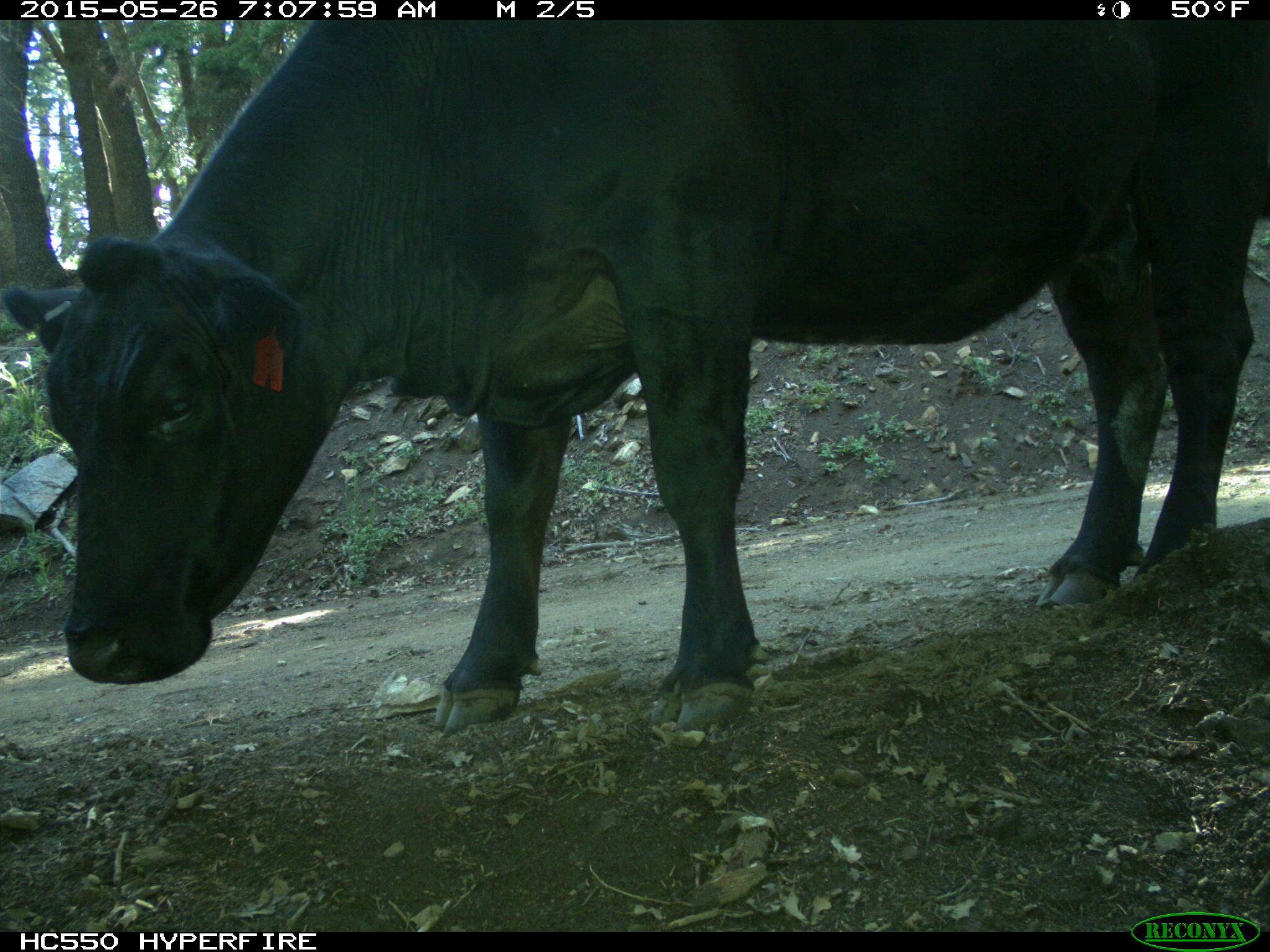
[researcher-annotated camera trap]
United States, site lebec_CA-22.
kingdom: Animalia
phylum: Chordata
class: Mammalia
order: Artiodactyla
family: Bovidae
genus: Bos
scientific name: Bos taurus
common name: domestic cow